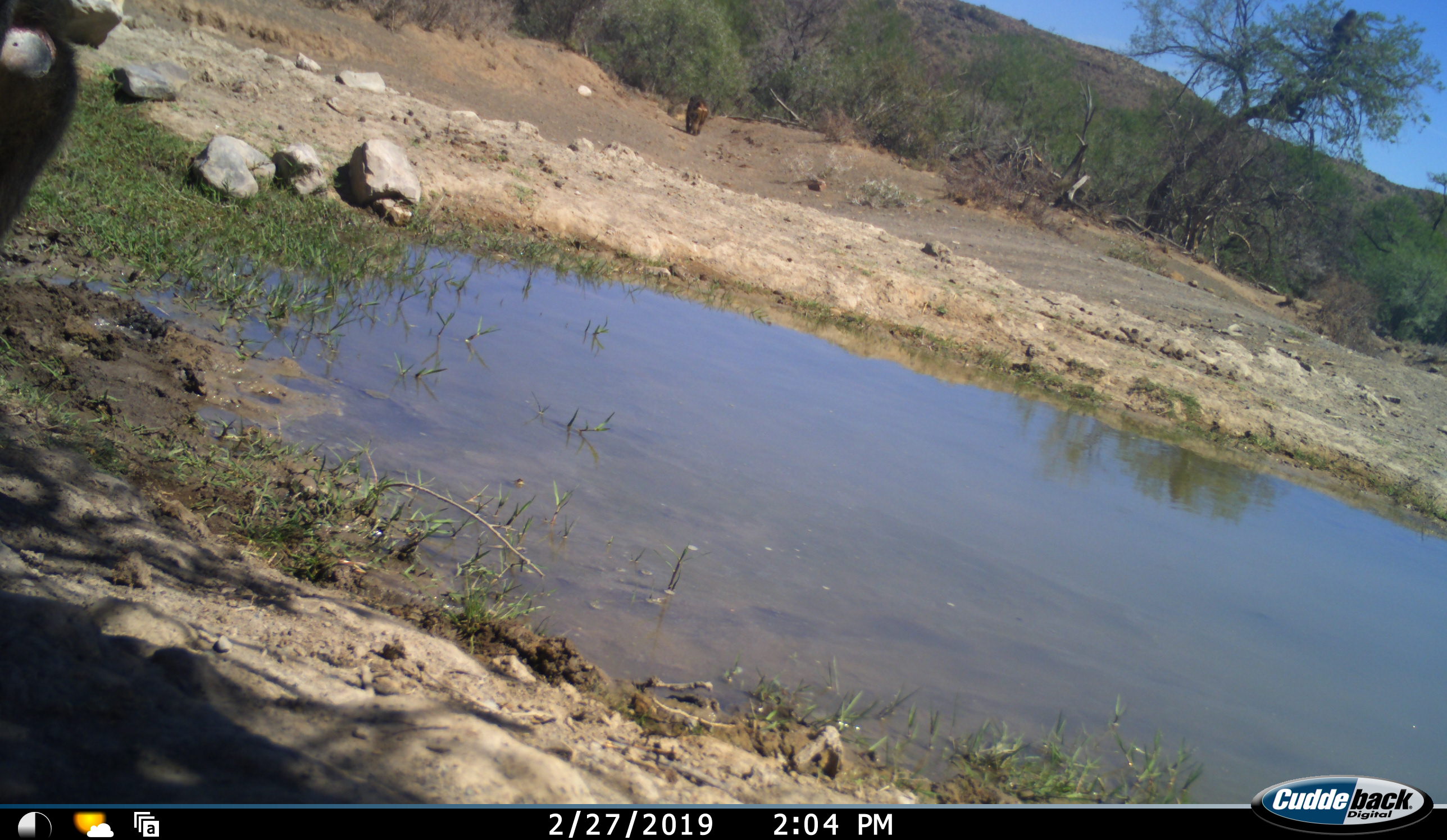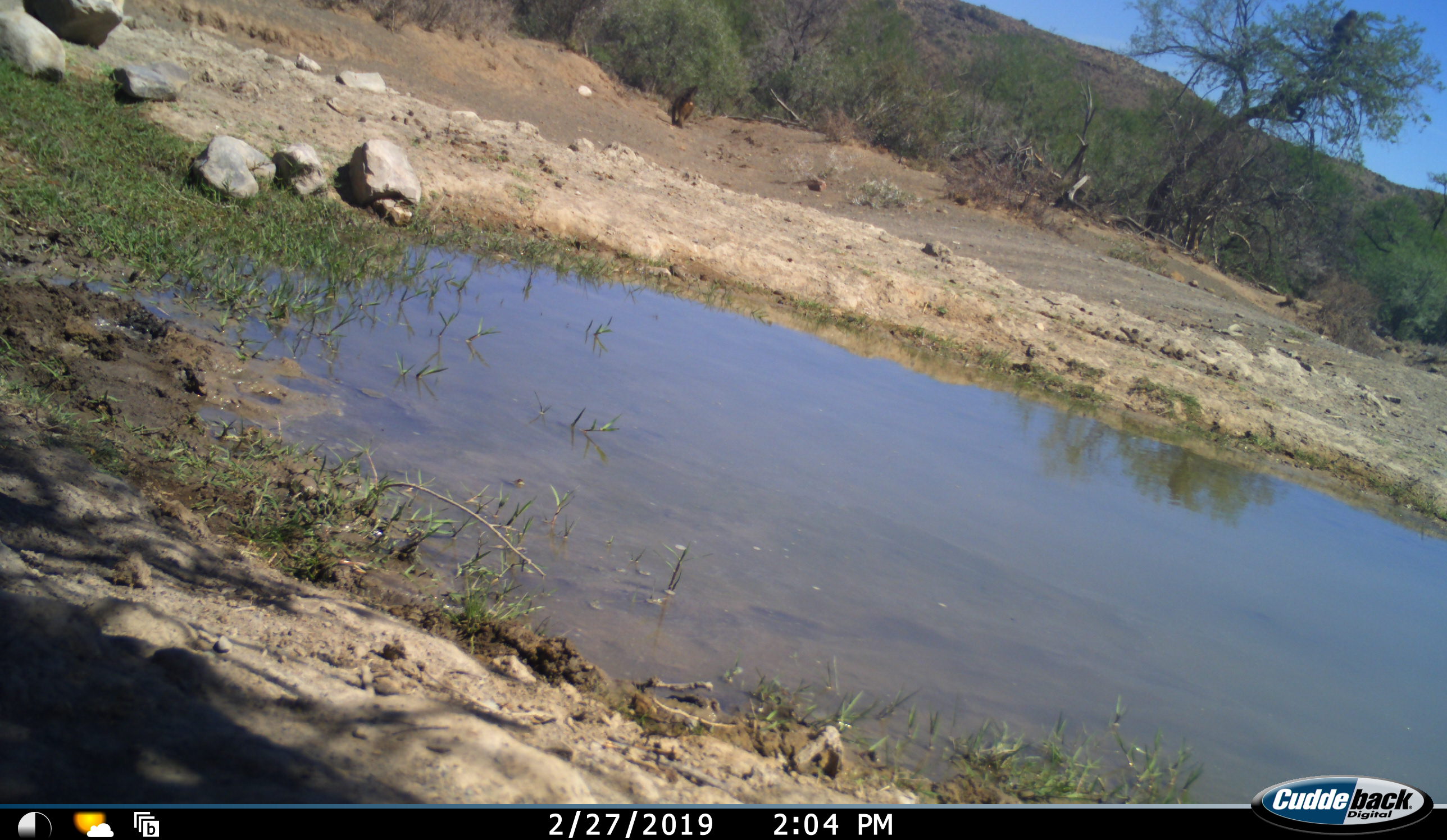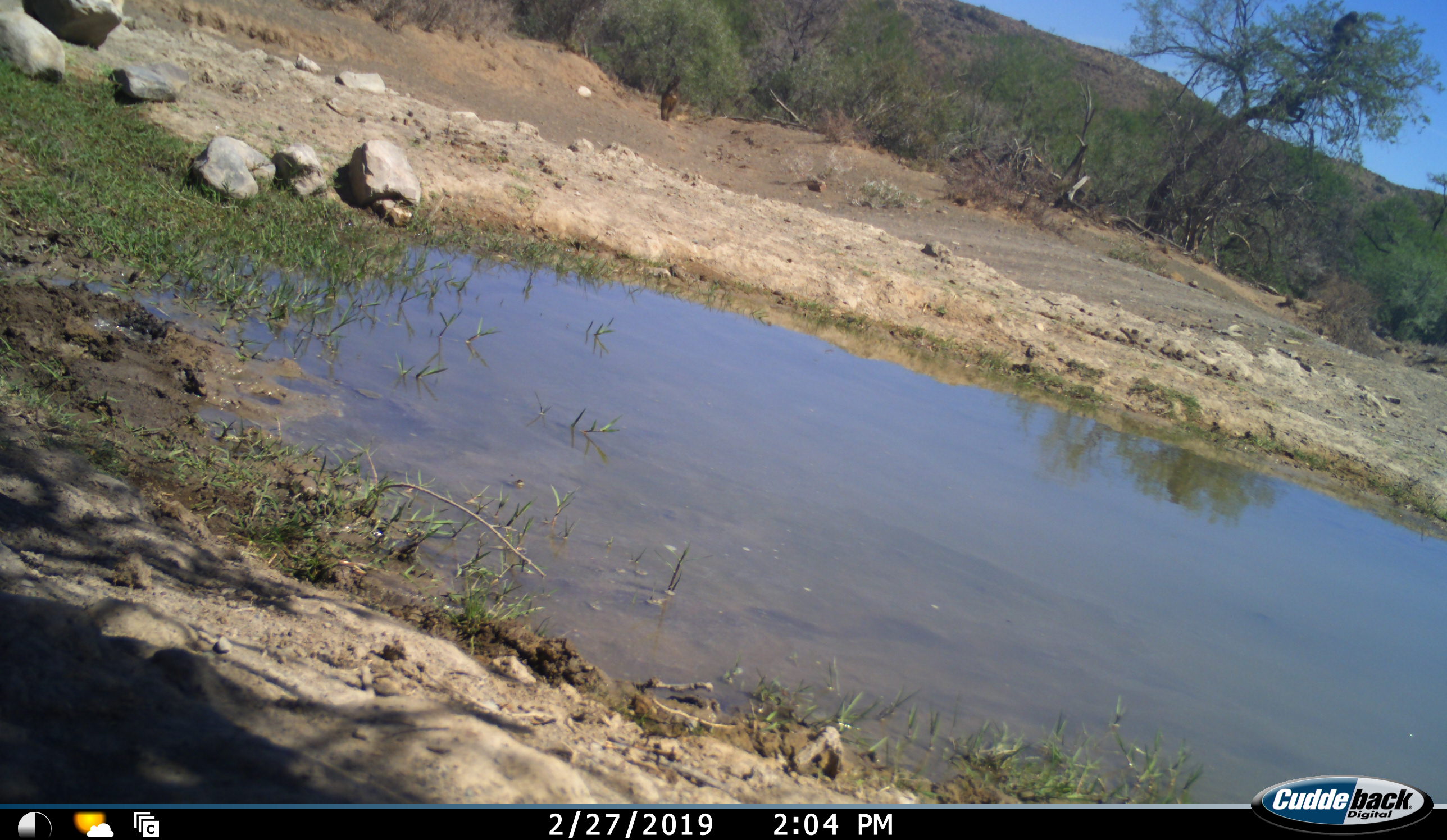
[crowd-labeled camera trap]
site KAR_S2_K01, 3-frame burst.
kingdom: Animalia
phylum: Chordata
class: Mammalia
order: Primates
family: Cercopithecidae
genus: Papio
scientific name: Papio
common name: baboon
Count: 2.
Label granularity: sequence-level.